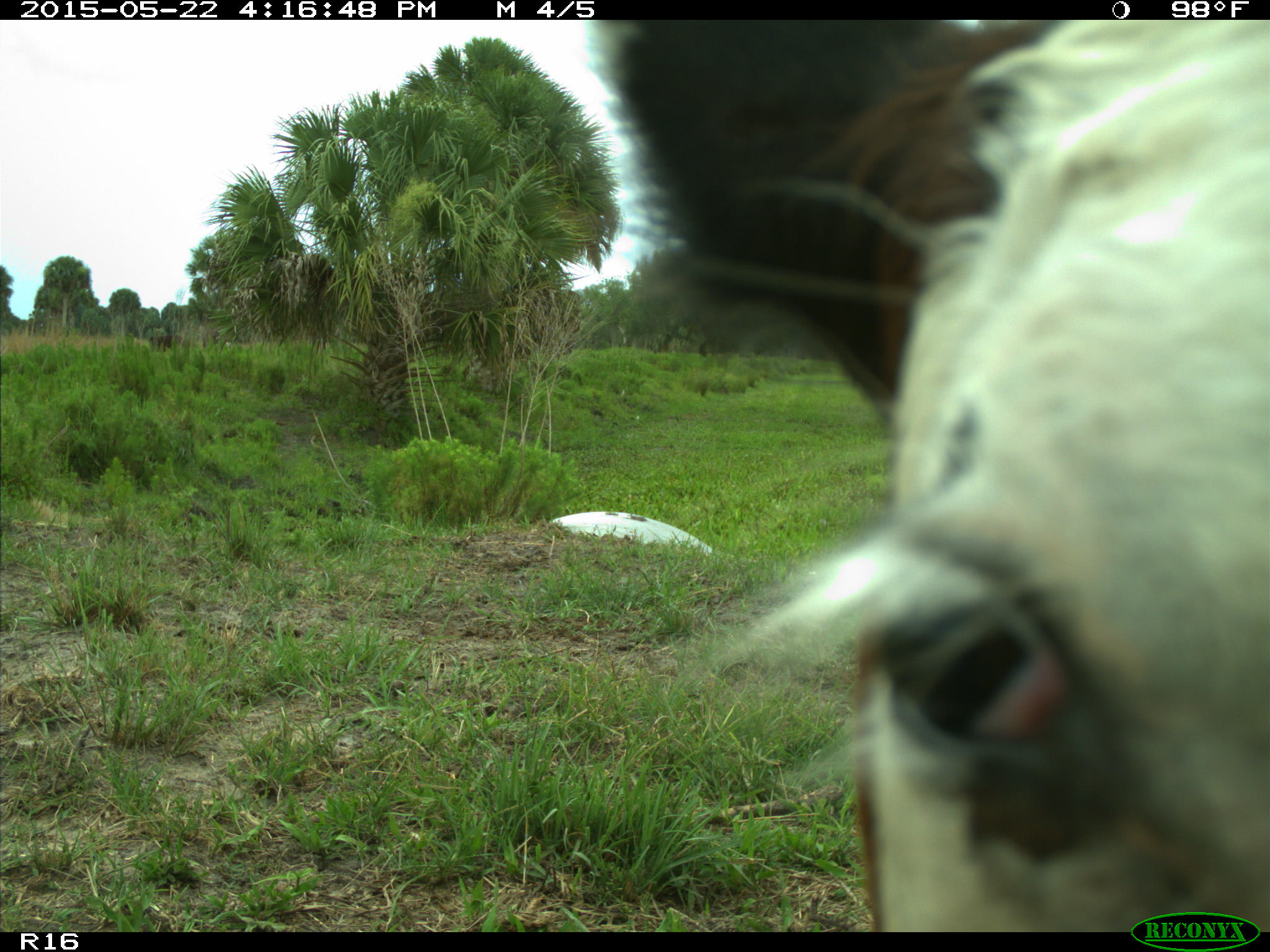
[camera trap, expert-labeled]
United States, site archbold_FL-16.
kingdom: Animalia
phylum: Chordata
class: Mammalia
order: Artiodactyla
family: Bovidae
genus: Bos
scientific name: Bos taurus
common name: domestic cow